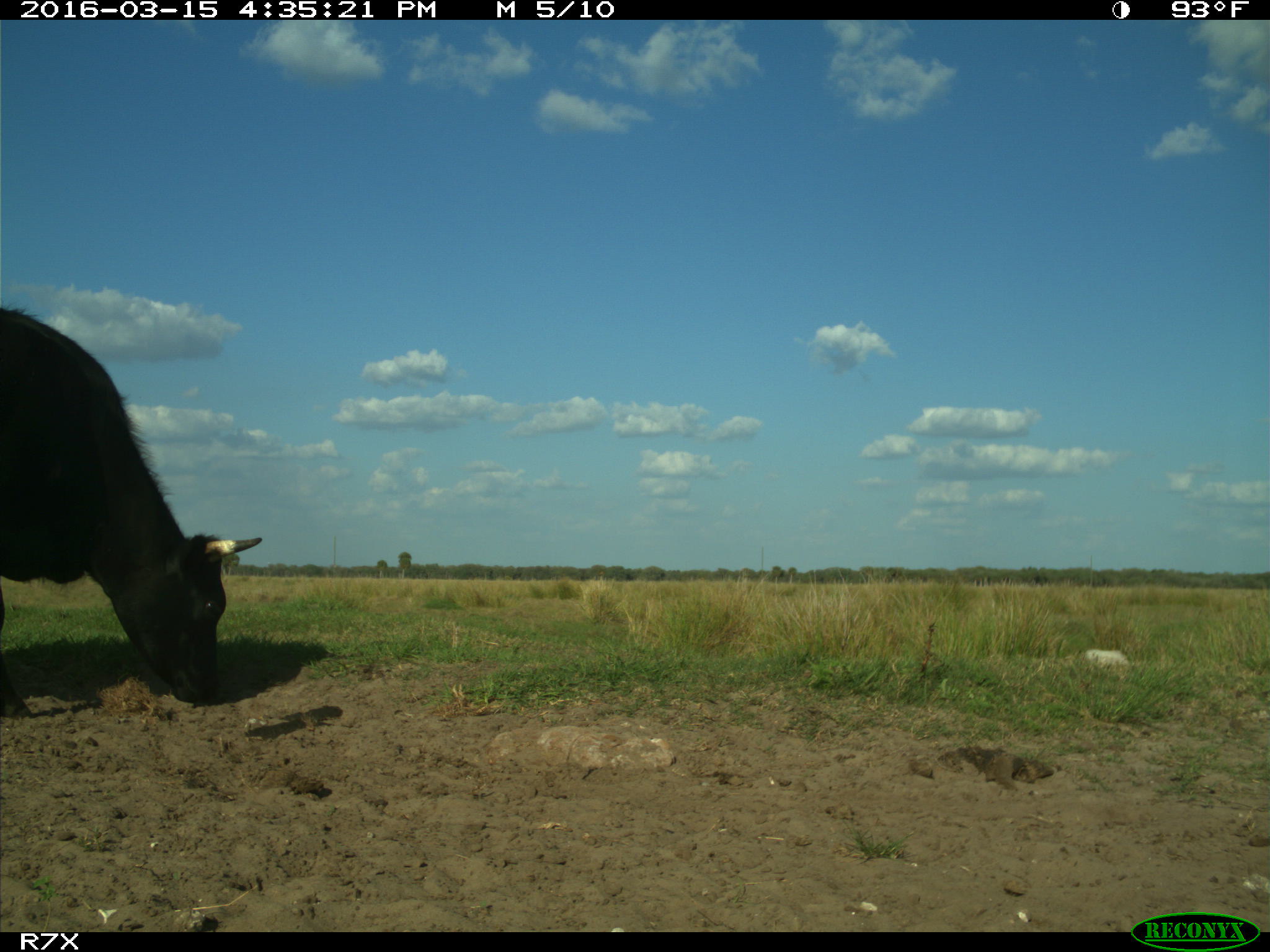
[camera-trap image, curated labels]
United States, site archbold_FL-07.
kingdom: Animalia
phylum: Chordata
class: Mammalia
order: Artiodactyla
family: Bovidae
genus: Bos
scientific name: Bos taurus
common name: domestic cow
Bos taurus (domestic cow).